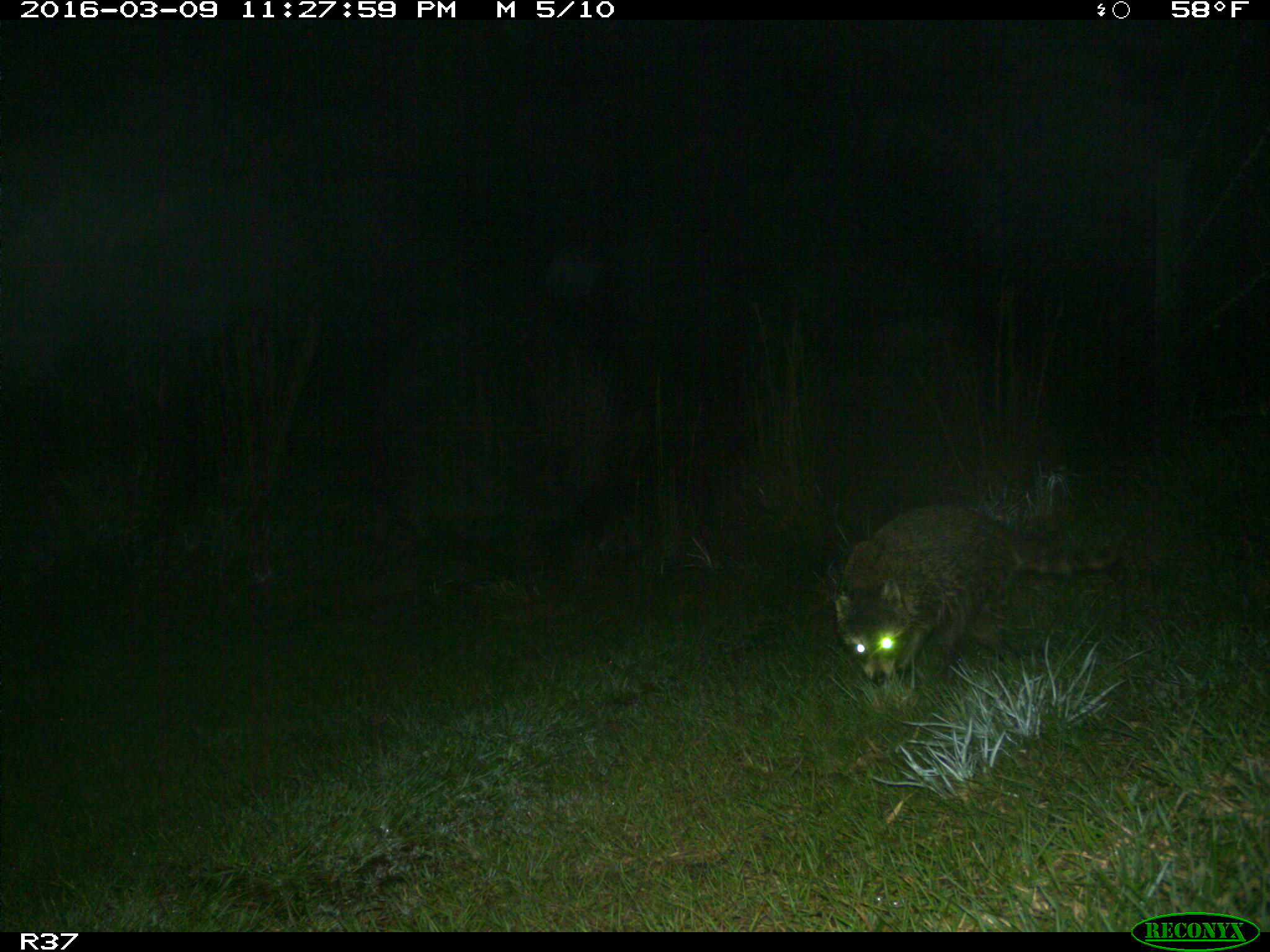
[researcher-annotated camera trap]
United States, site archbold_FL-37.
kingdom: Animalia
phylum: Chordata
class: Mammalia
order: Carnivora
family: Procyonidae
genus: Procyon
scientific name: Procyon lotor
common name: common raccoon